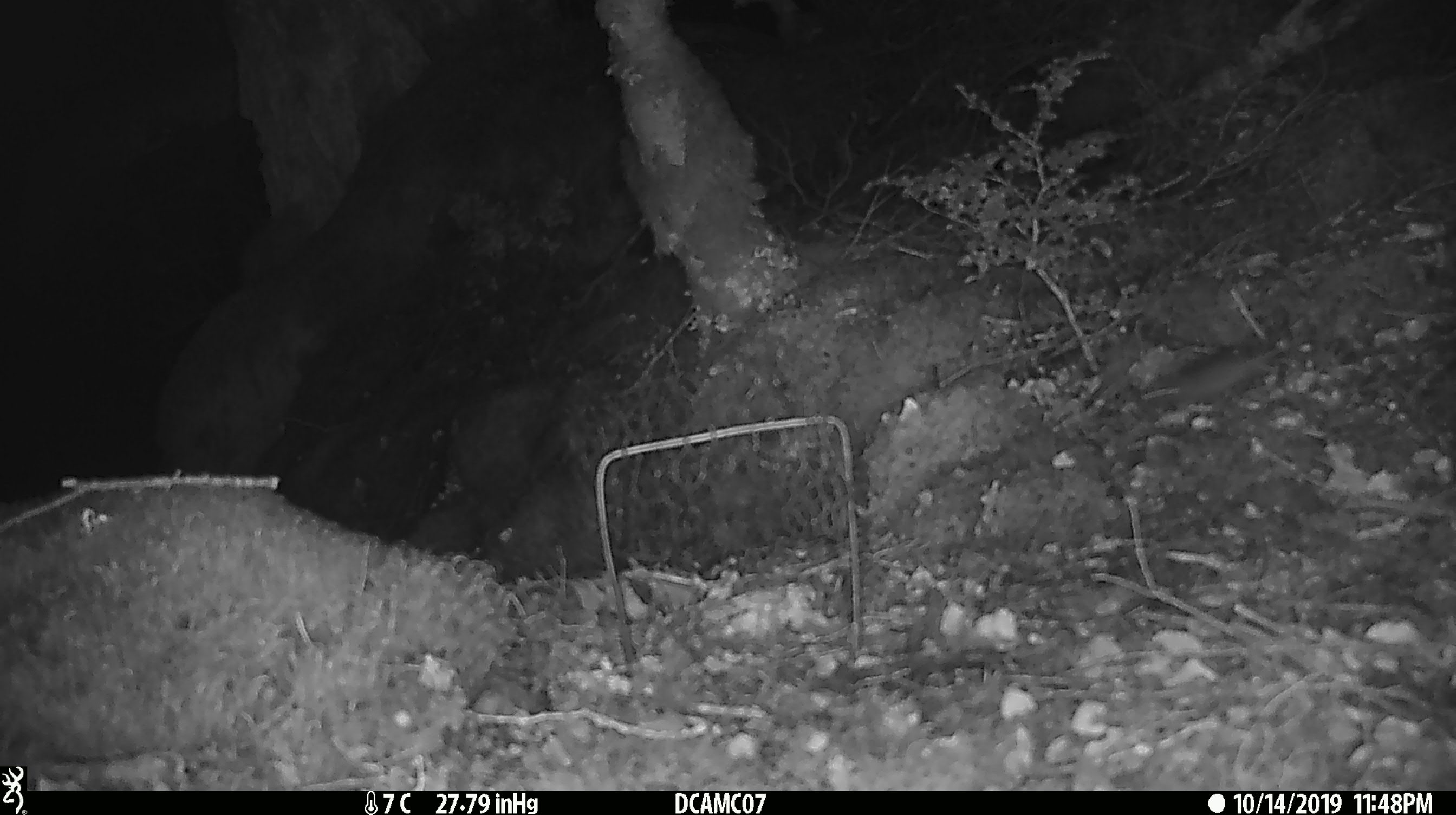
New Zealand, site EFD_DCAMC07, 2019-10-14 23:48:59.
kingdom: Animalia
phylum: Chordata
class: Mammalia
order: Rodentia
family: Muridae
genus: Mus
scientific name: Mus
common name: mouse